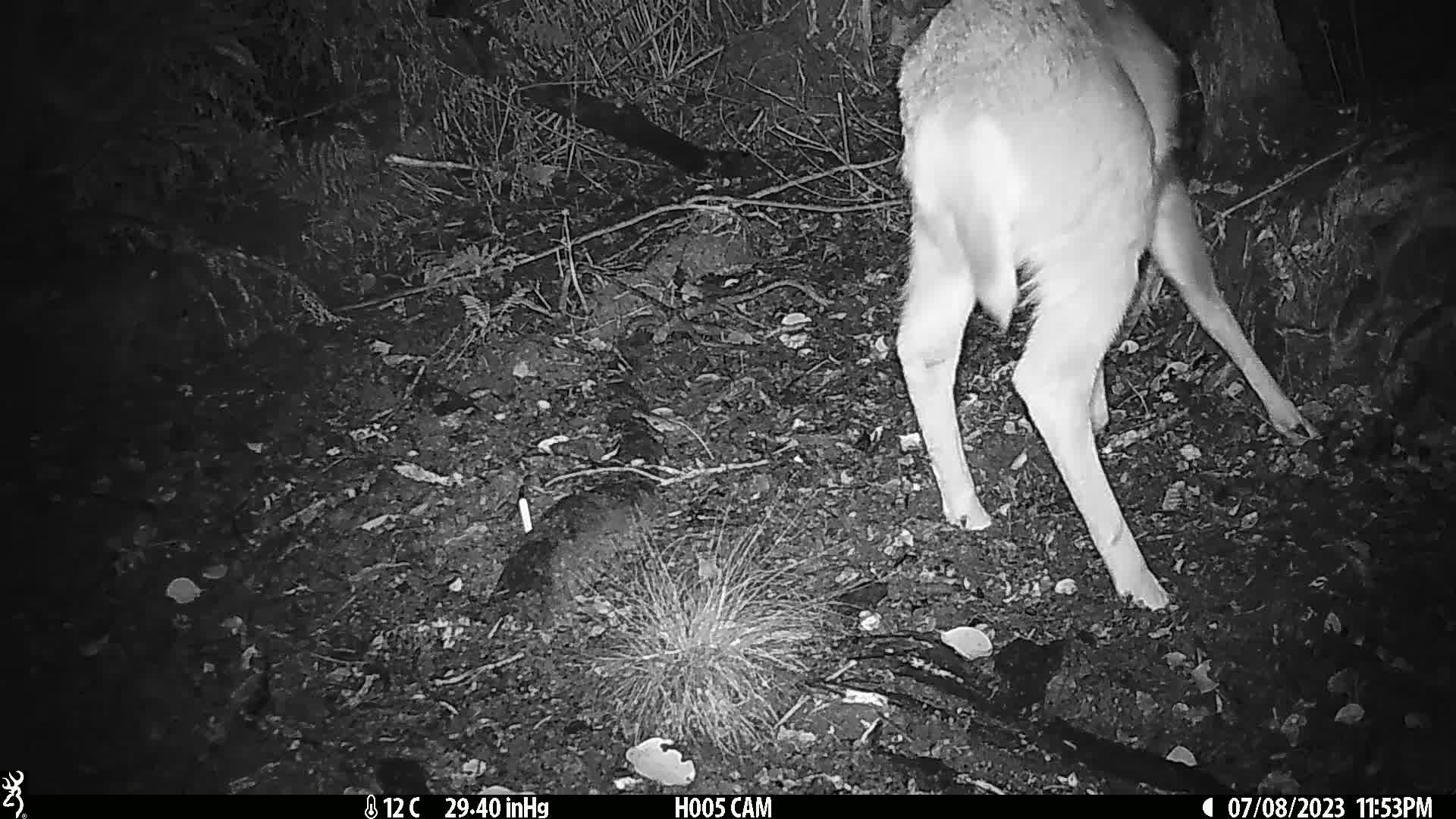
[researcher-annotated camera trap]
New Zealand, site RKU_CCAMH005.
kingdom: Animalia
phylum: Chordata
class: Mammalia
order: Artiodactyla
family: Cervidae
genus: Odocoileus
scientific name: Odocoileus virginianus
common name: white-tailed deer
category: white tailed deer